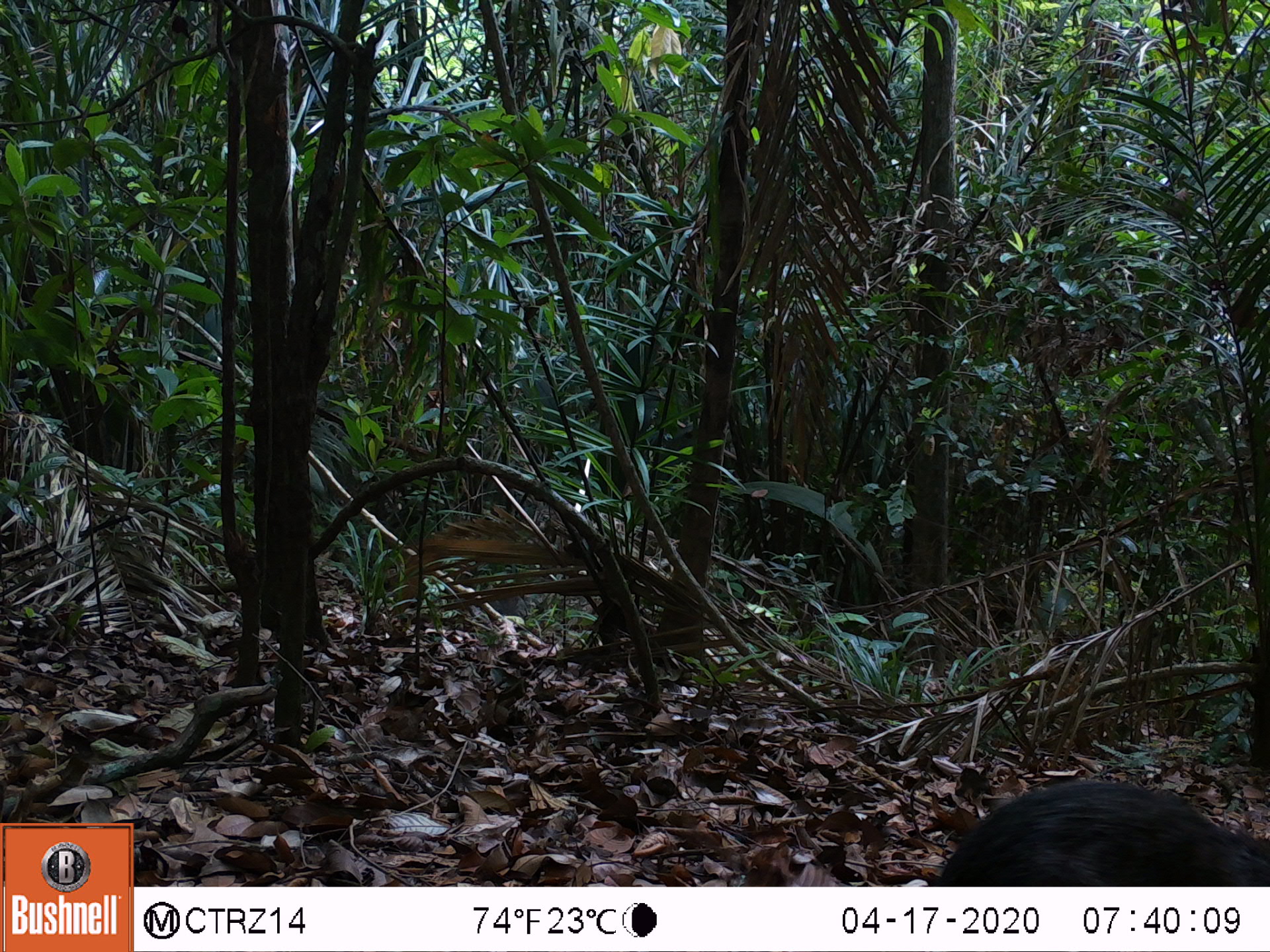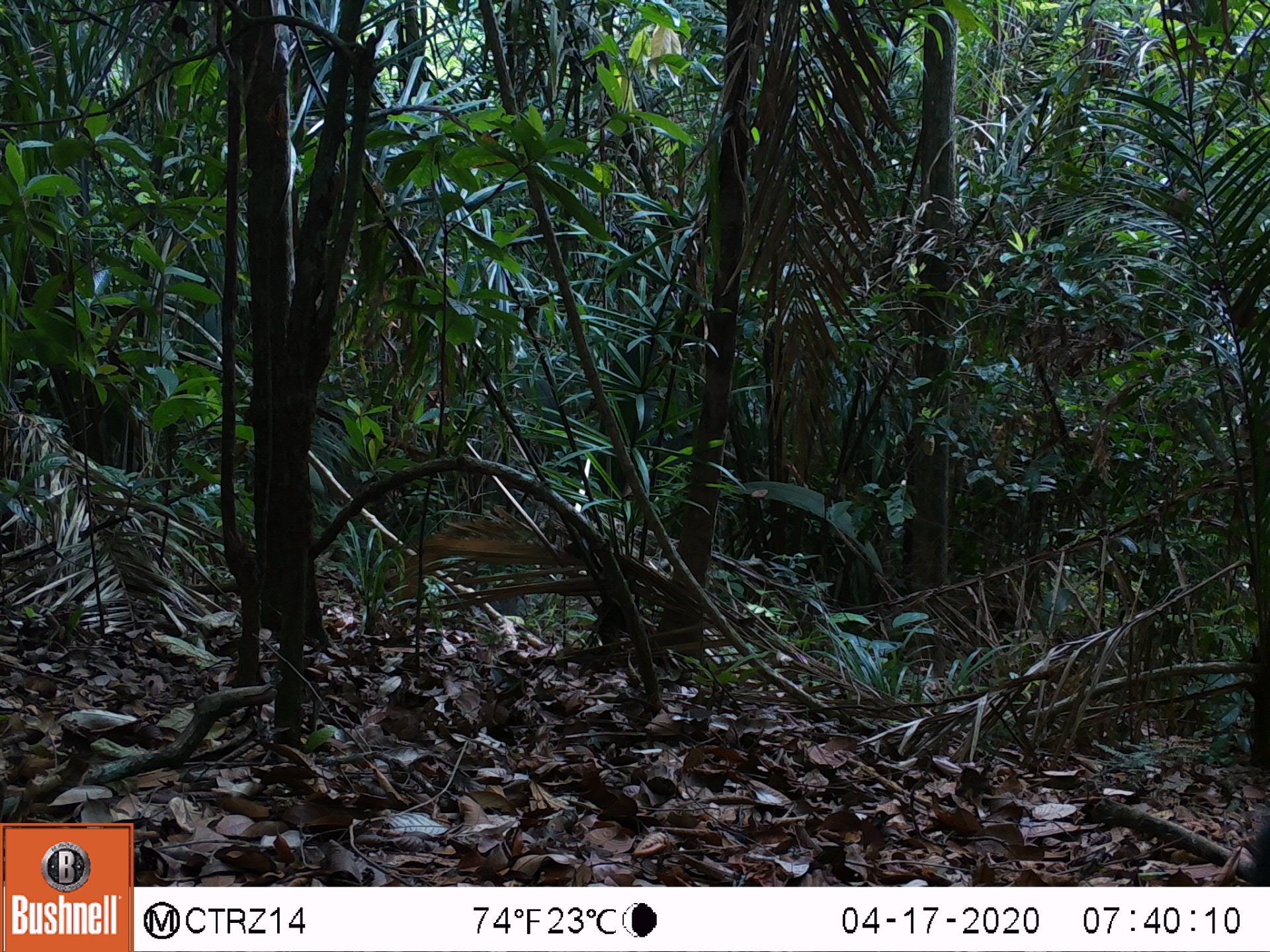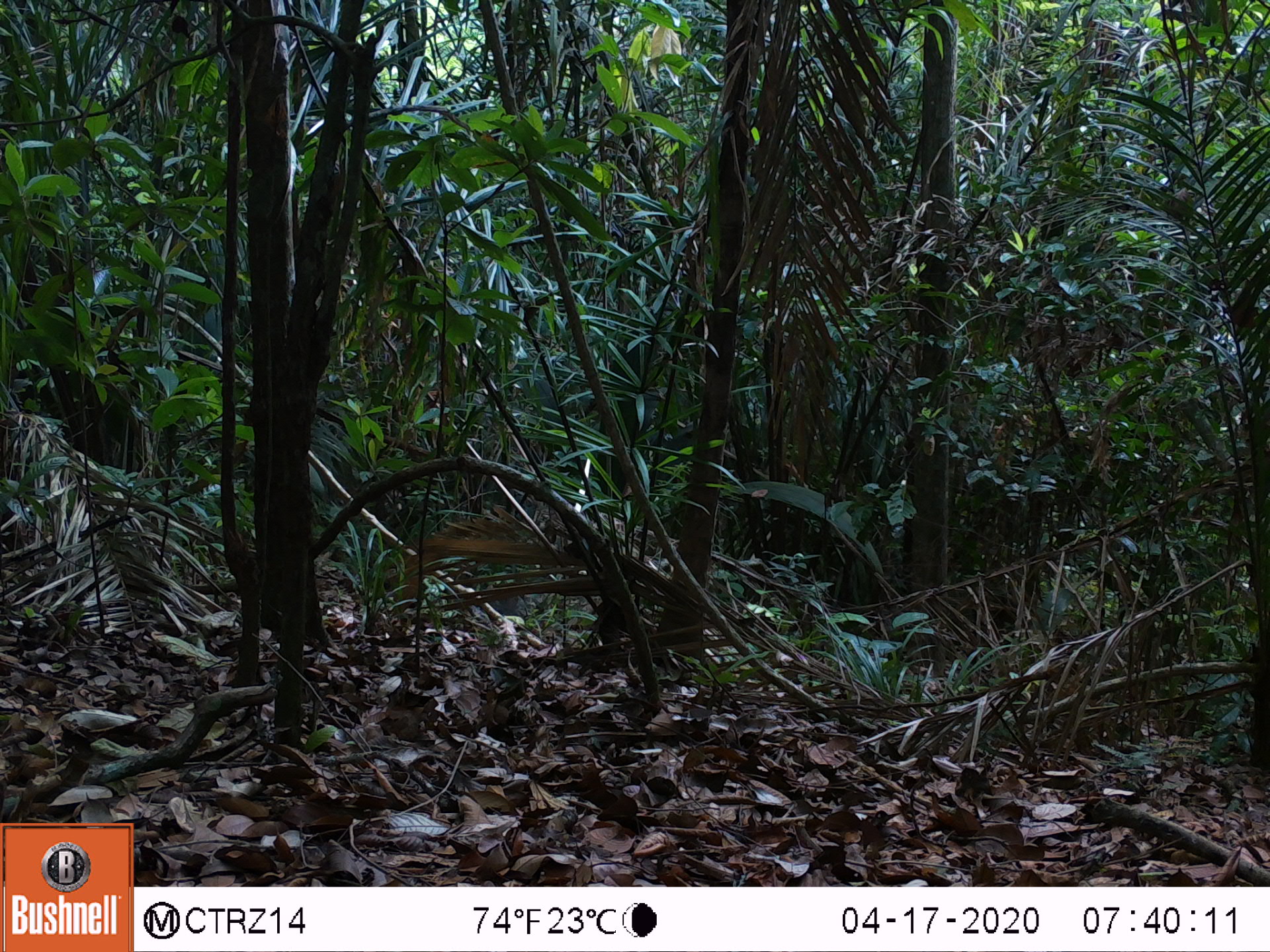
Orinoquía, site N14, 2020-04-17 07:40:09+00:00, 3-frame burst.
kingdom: Animalia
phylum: Chordata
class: Mammalia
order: Rodentia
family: Dasyproctidae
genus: Dasyprocta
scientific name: Dasyprocta fuliginosa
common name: black agouti